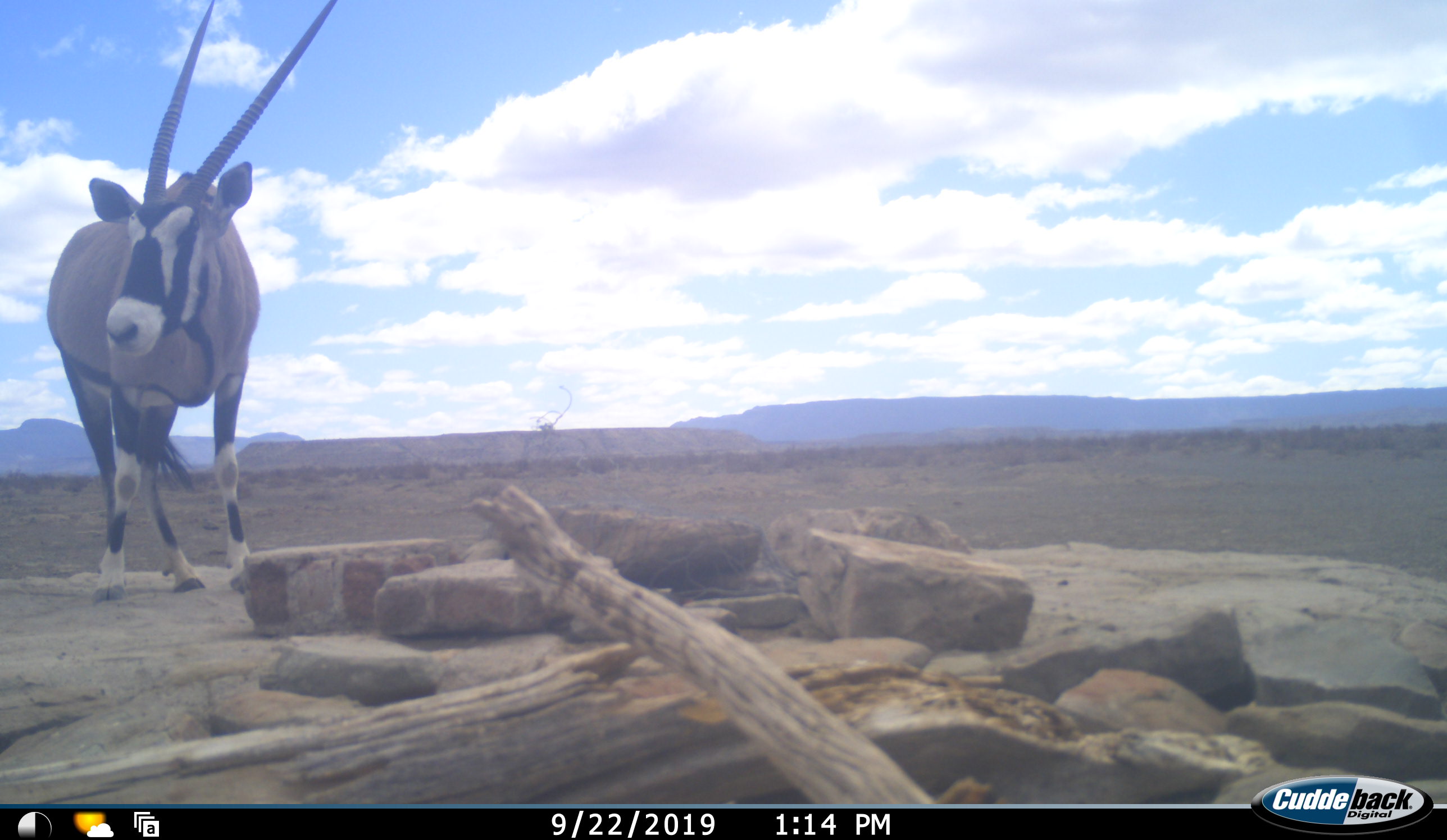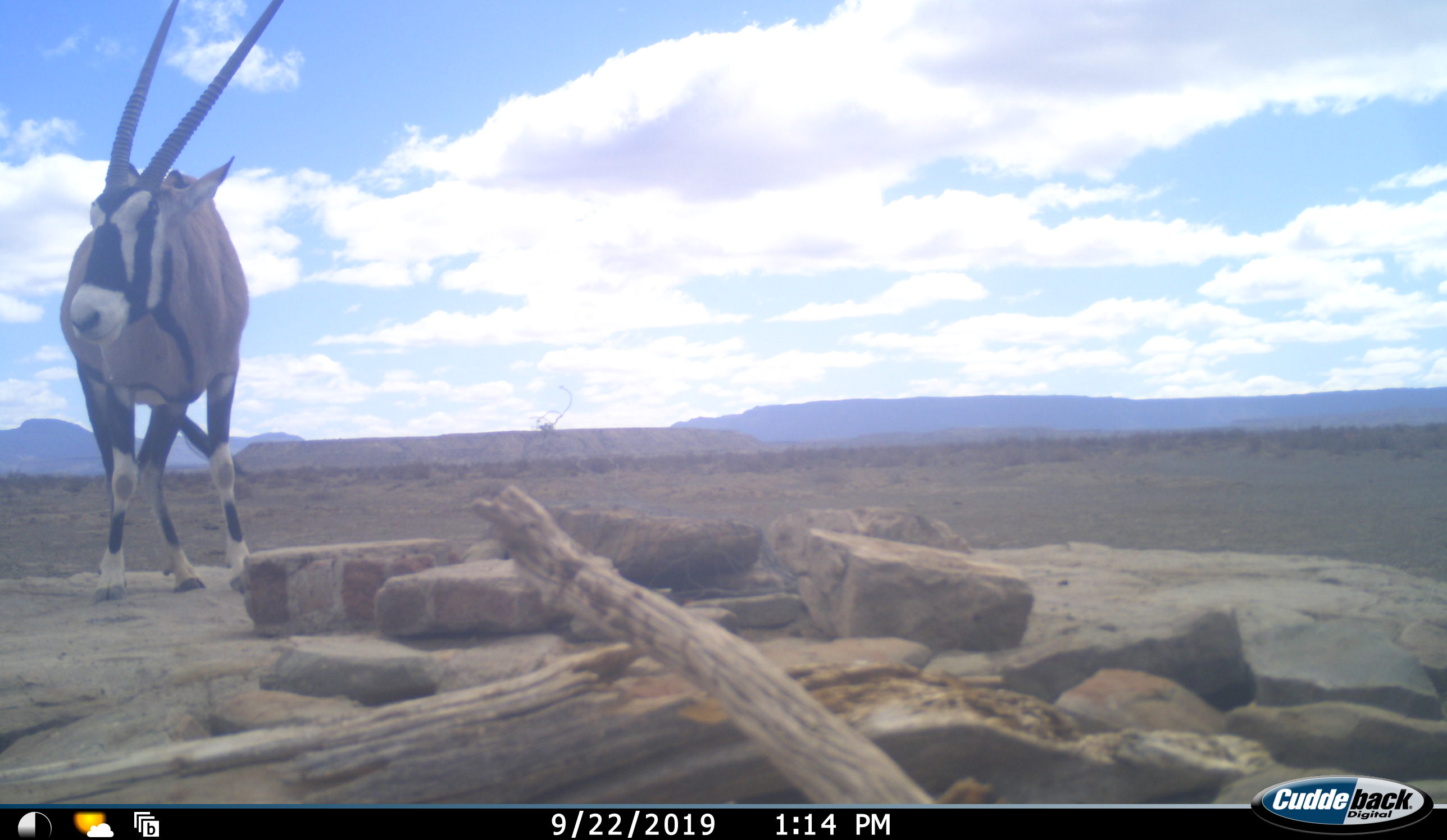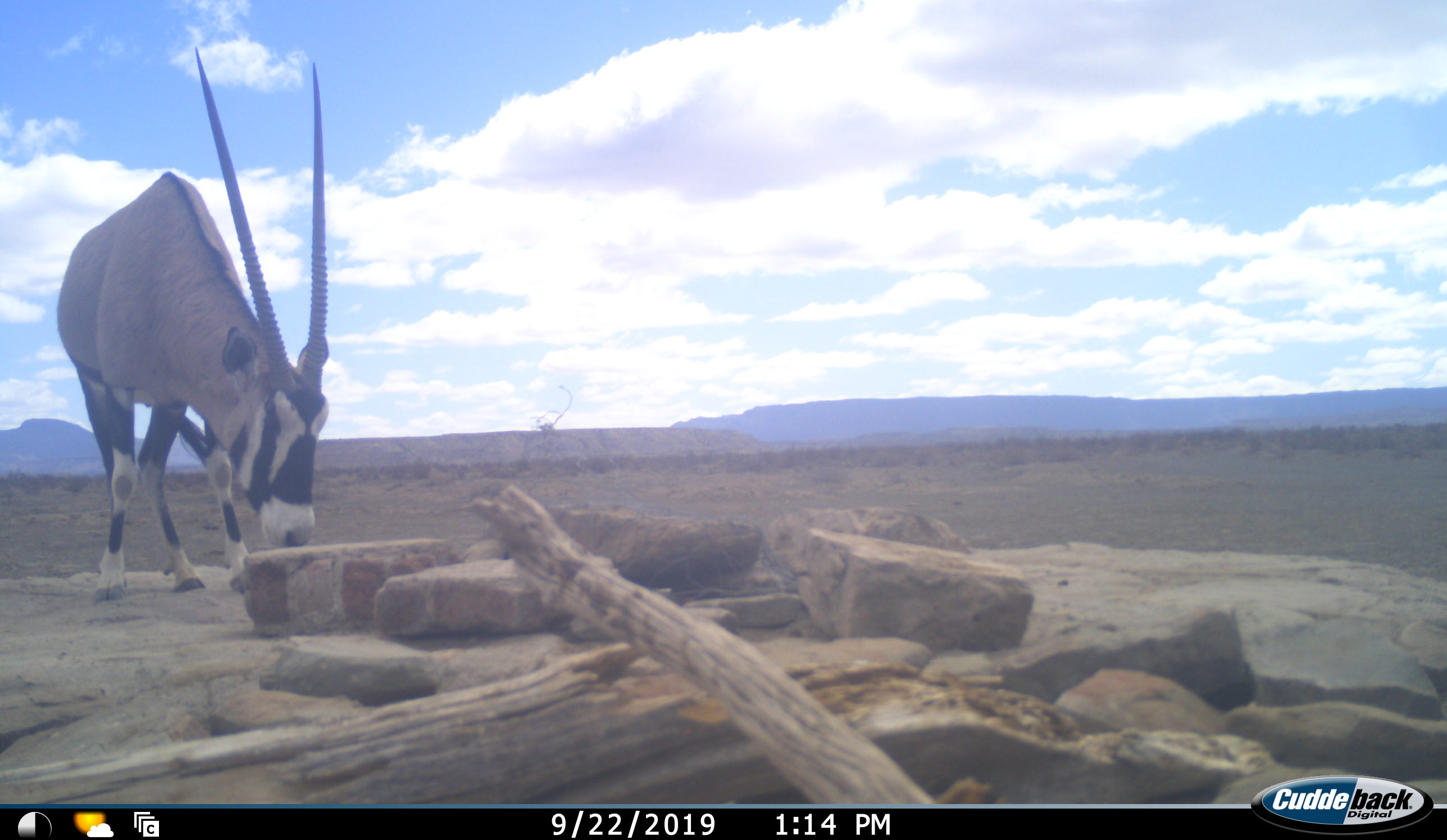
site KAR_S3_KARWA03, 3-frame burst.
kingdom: Animalia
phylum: Chordata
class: Mammalia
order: Artiodactyla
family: Bovidae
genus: Oryx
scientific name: Oryx gazella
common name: gemsbok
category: oryx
Oryx (gemsbok) (Oryx gazella), count 1. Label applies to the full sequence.